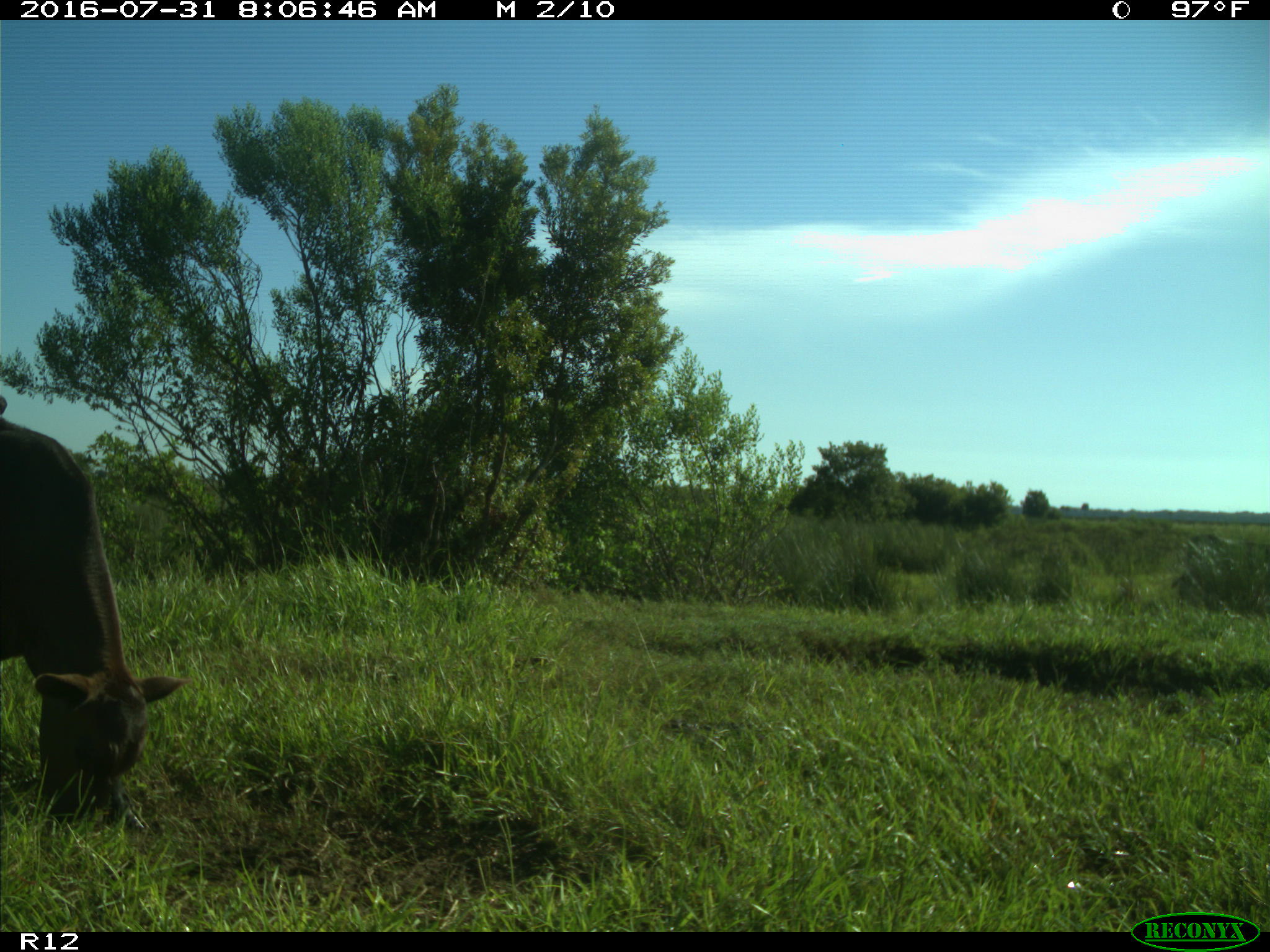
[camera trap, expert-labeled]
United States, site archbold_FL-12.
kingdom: Animalia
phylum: Chordata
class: Mammalia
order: Artiodactyla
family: Bovidae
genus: Bos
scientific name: Bos taurus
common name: domestic cow